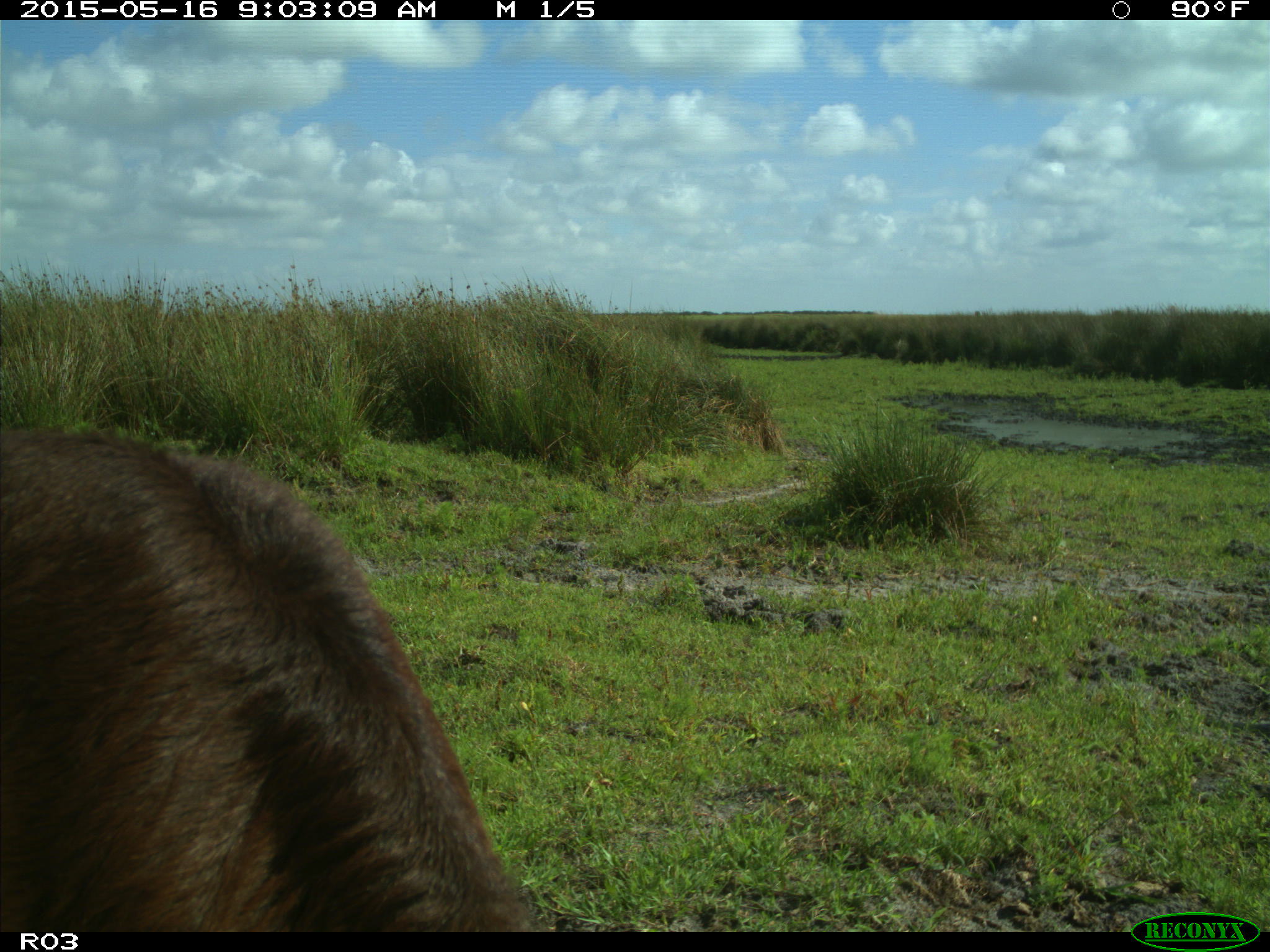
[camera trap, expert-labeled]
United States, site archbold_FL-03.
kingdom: Animalia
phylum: Chordata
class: Mammalia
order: Artiodactyla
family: Bovidae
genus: Bos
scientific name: Bos taurus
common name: domestic cow